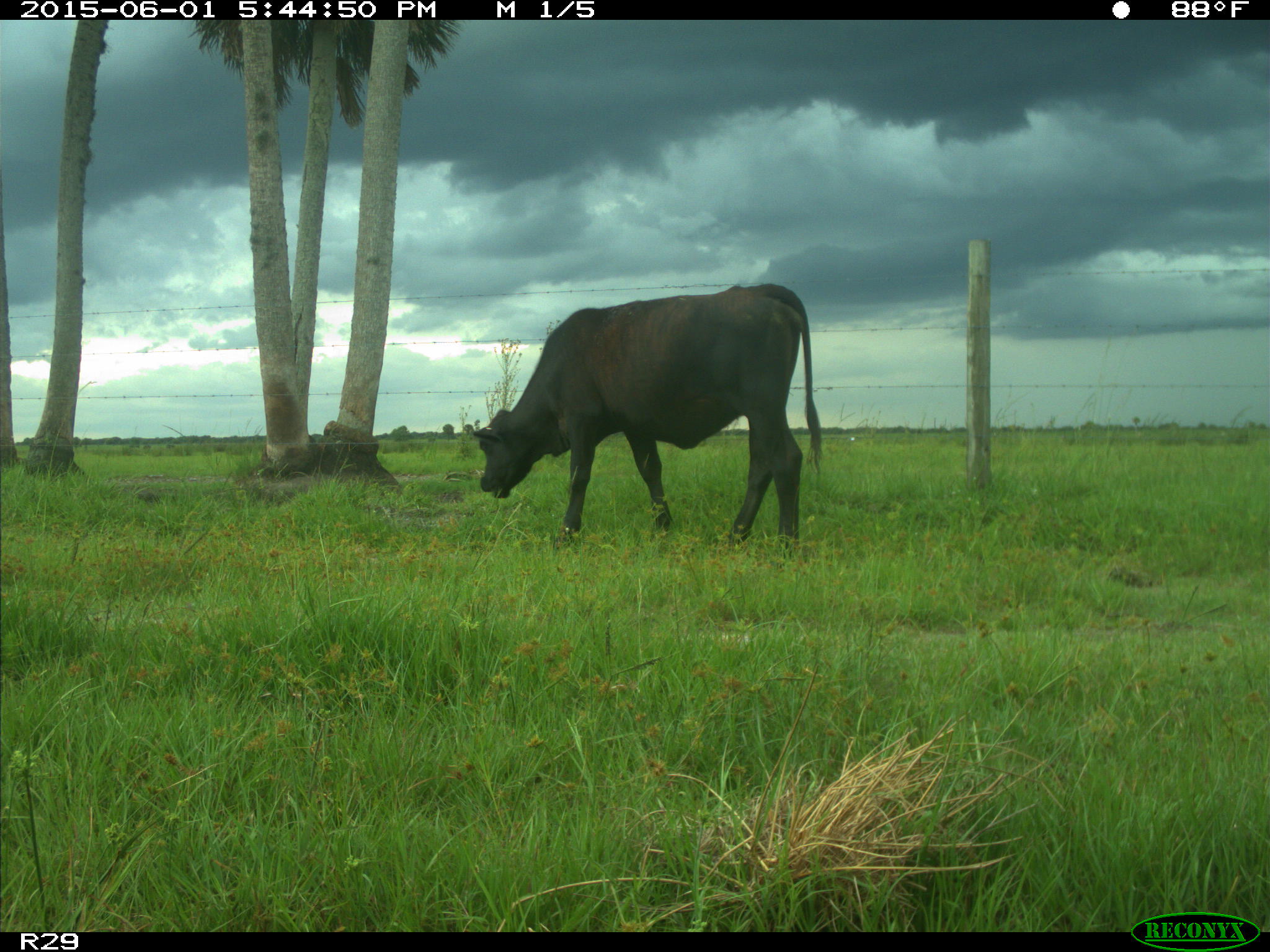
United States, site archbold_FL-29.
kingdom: Animalia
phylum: Chordata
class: Mammalia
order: Artiodactyla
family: Bovidae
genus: Bos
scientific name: Bos taurus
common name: domestic cow